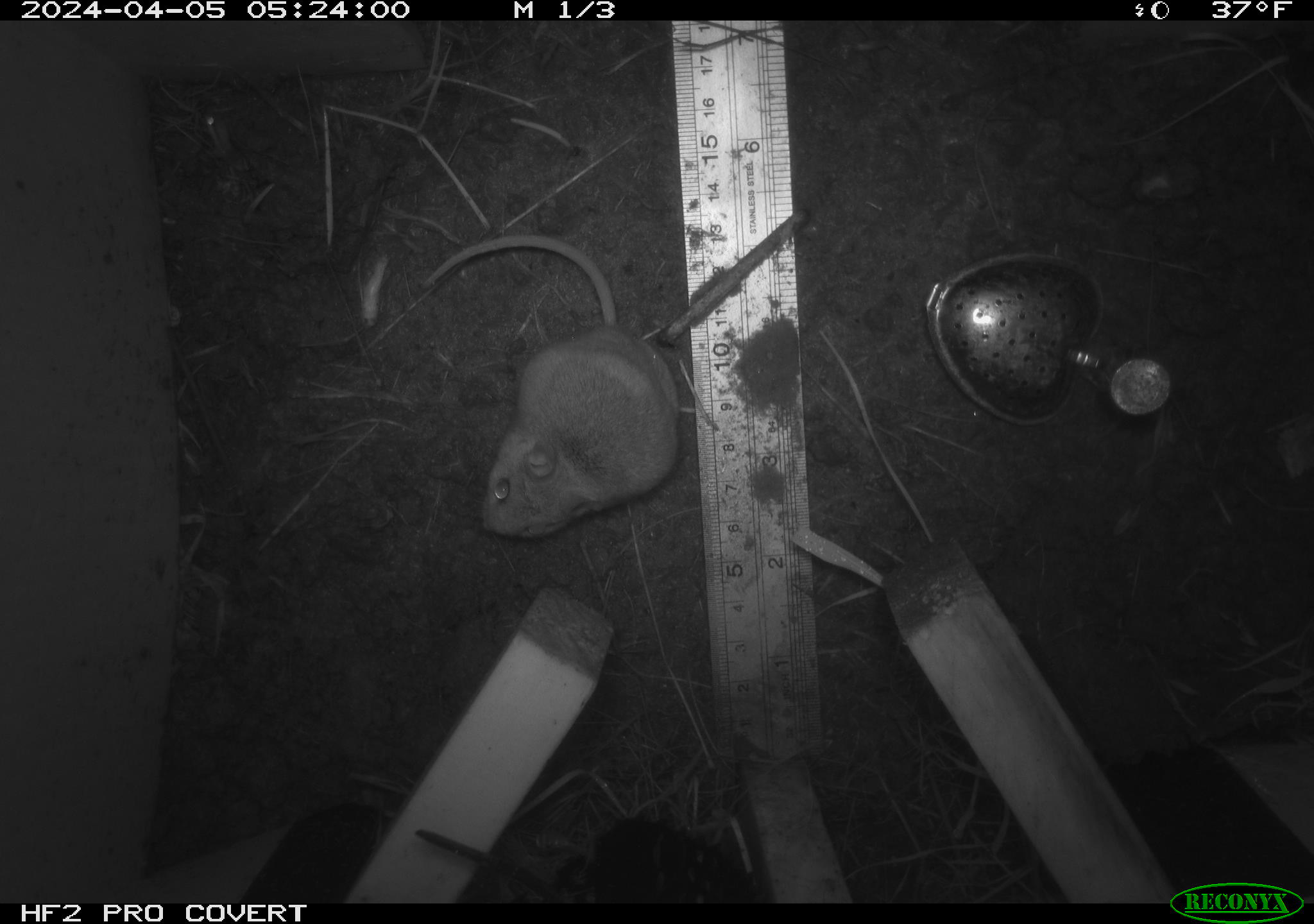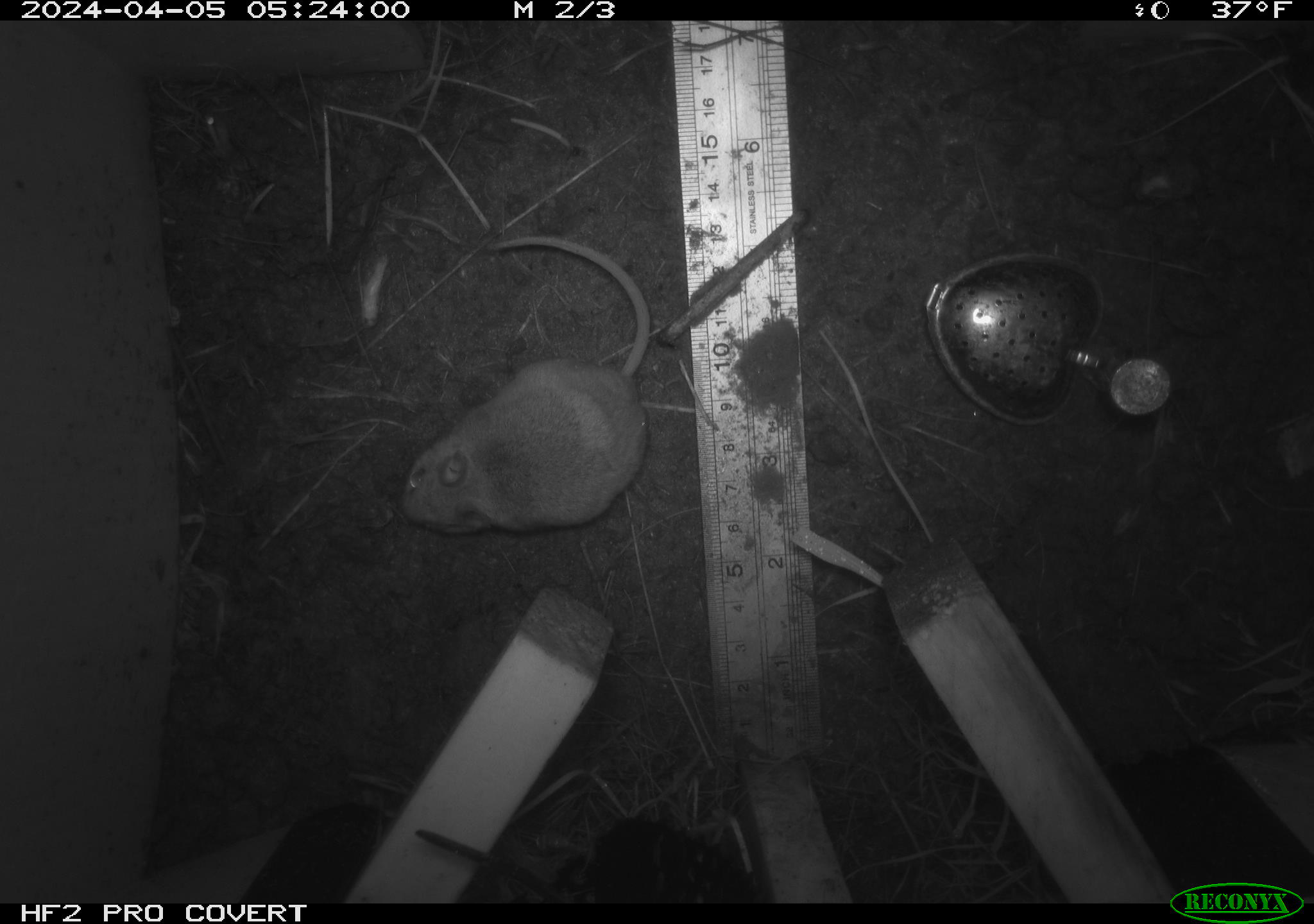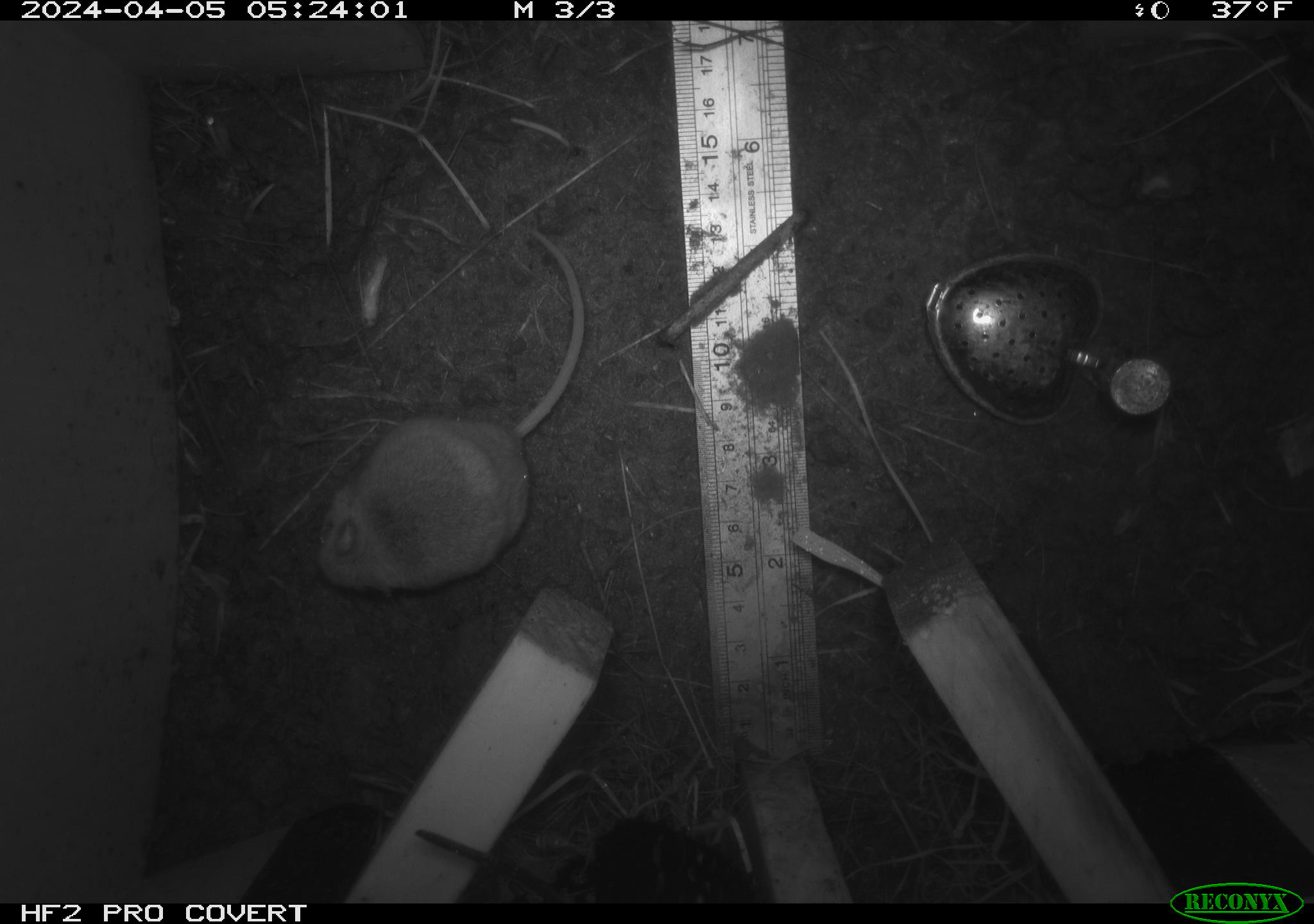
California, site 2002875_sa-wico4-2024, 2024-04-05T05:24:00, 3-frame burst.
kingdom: Animalia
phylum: Chordata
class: Mammalia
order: Rodentia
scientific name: Rodentia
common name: rodent